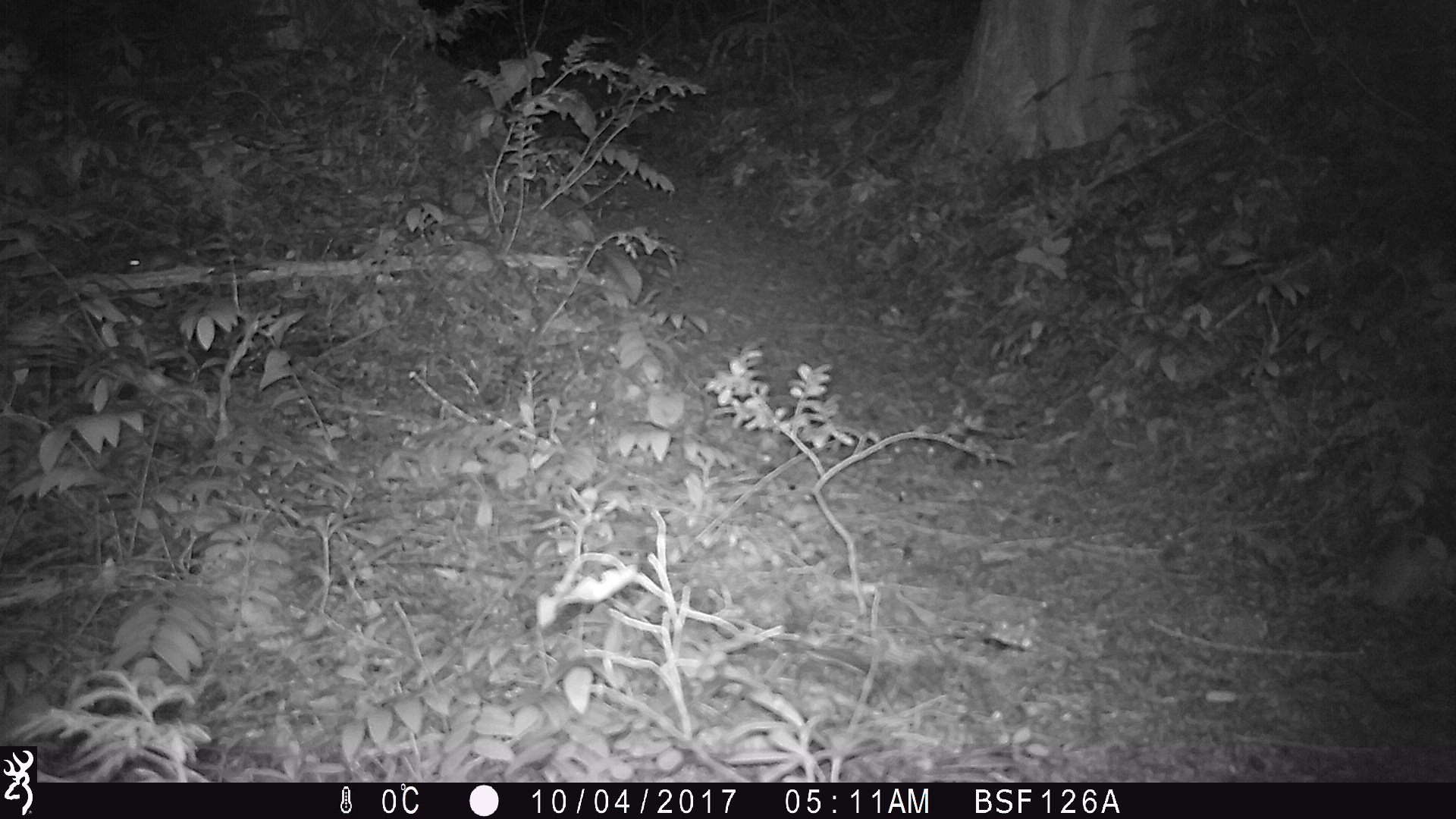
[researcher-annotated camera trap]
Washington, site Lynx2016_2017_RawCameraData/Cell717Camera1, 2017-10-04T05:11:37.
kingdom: Animalia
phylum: Chordata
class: Mammalia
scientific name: Mammalia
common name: small mammal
Small mammal (Mammalia). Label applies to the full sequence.